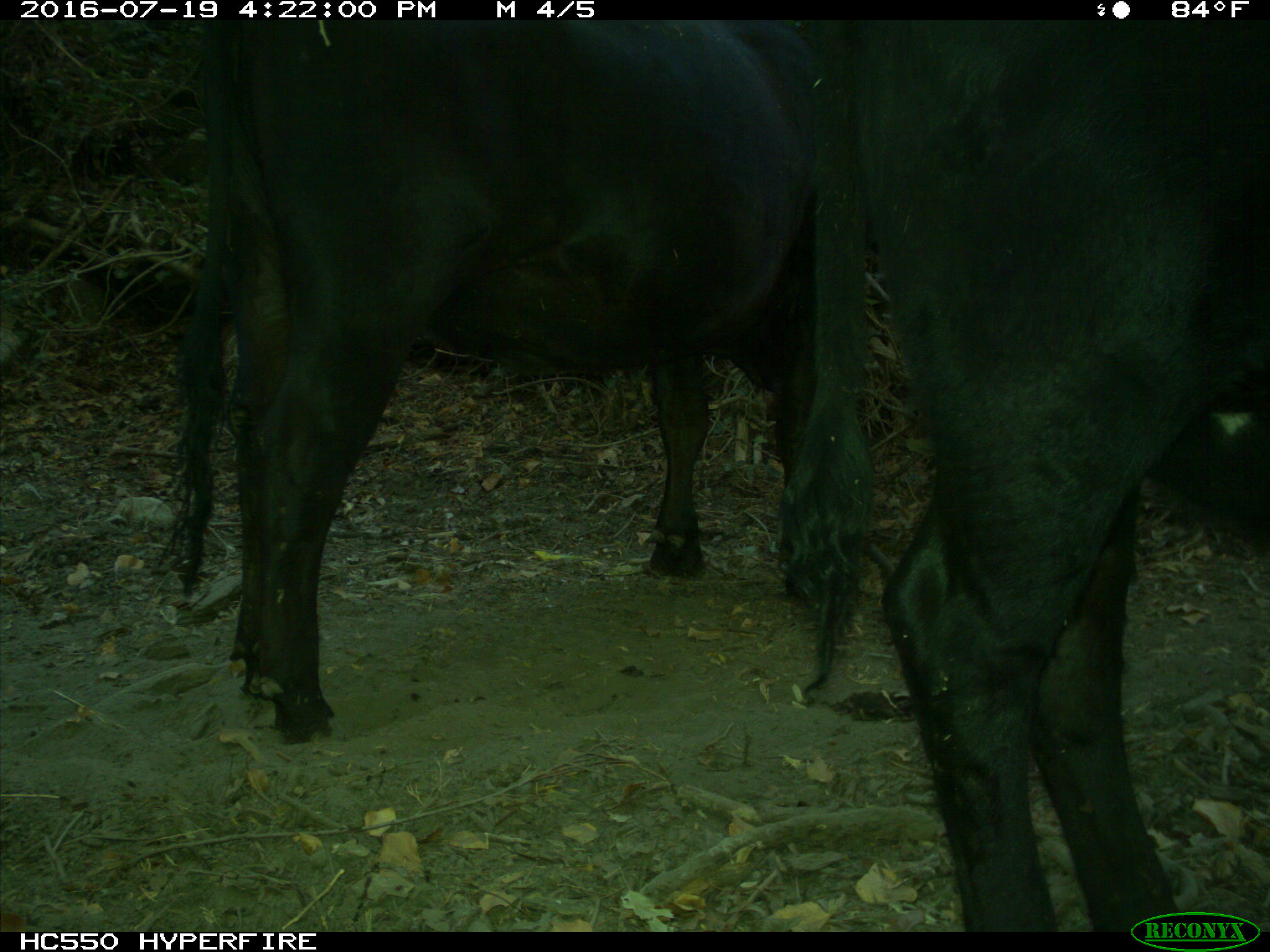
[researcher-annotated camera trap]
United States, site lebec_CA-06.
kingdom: Animalia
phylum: Chordata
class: Mammalia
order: Artiodactyla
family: Bovidae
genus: Bos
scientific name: Bos taurus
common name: domestic cow